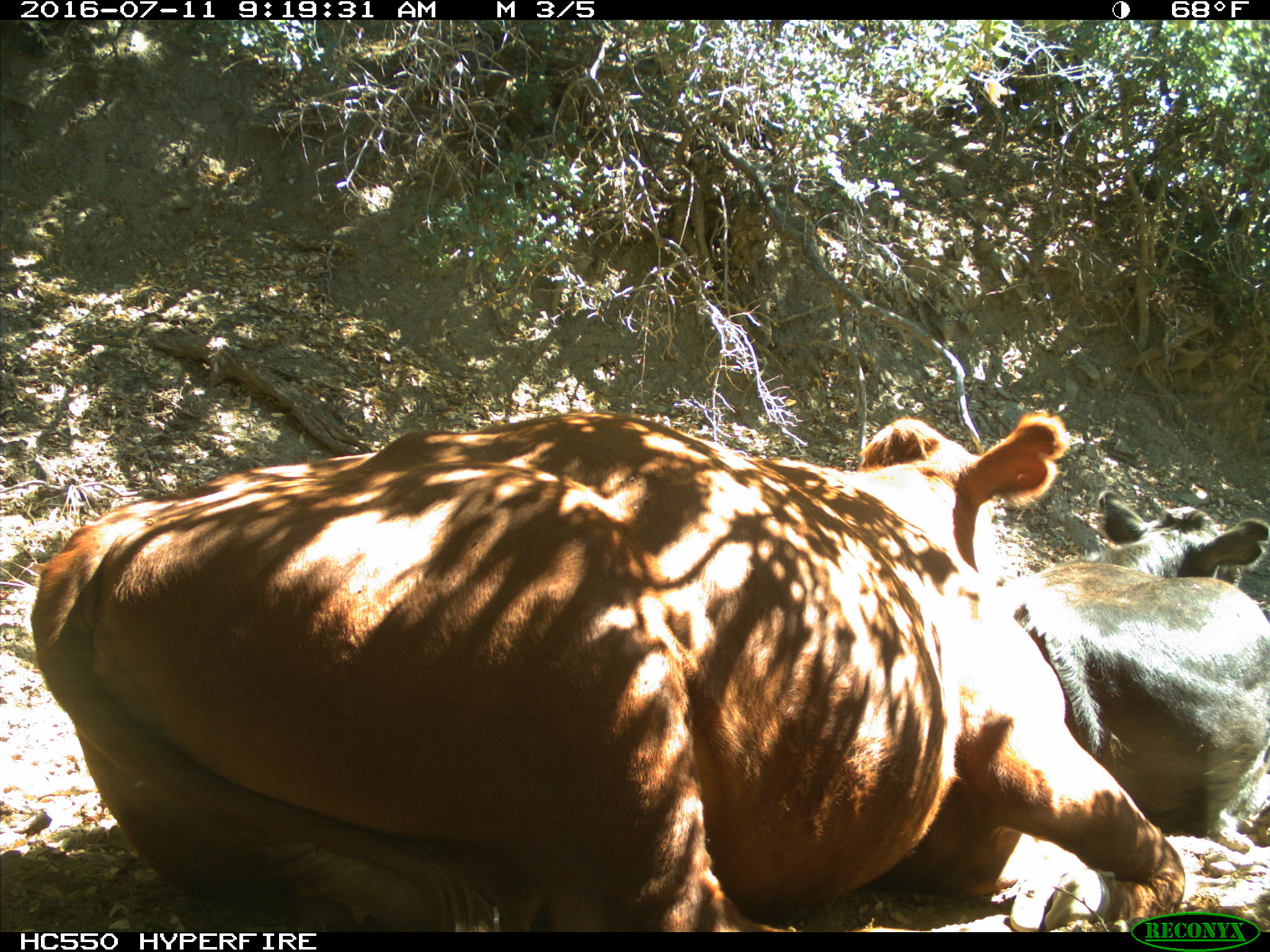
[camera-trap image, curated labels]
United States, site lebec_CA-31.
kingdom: Animalia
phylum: Chordata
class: Mammalia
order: Artiodactyla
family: Bovidae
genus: Bos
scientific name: Bos taurus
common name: domestic cow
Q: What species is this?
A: Bos taurus (domestic cow).